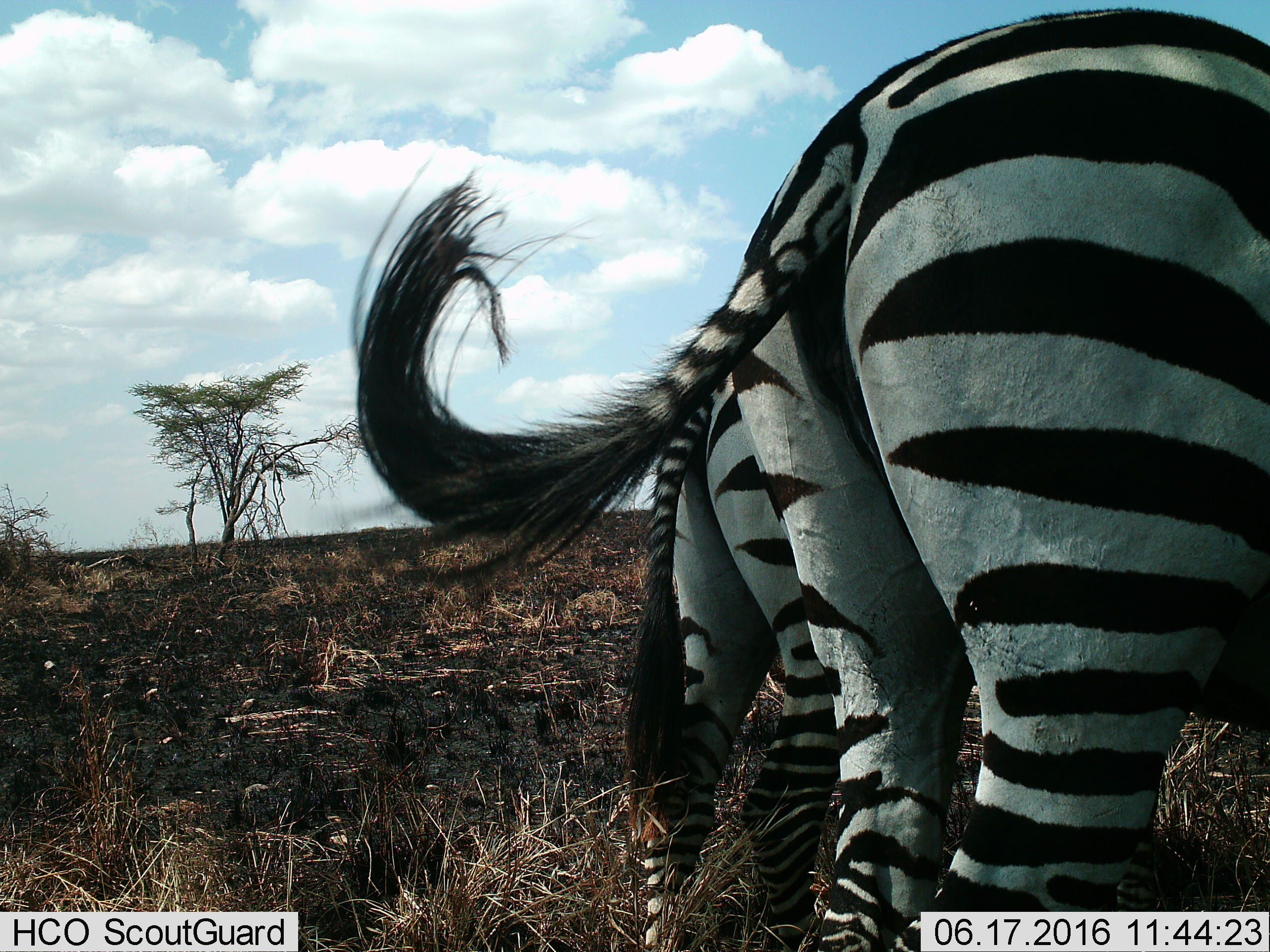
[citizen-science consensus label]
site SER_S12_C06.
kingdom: Animalia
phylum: Chordata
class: Mammalia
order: Perissodactyla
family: Equidae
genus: Equus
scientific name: Equus quagga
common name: plains zebra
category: zebraplains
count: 2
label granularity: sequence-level